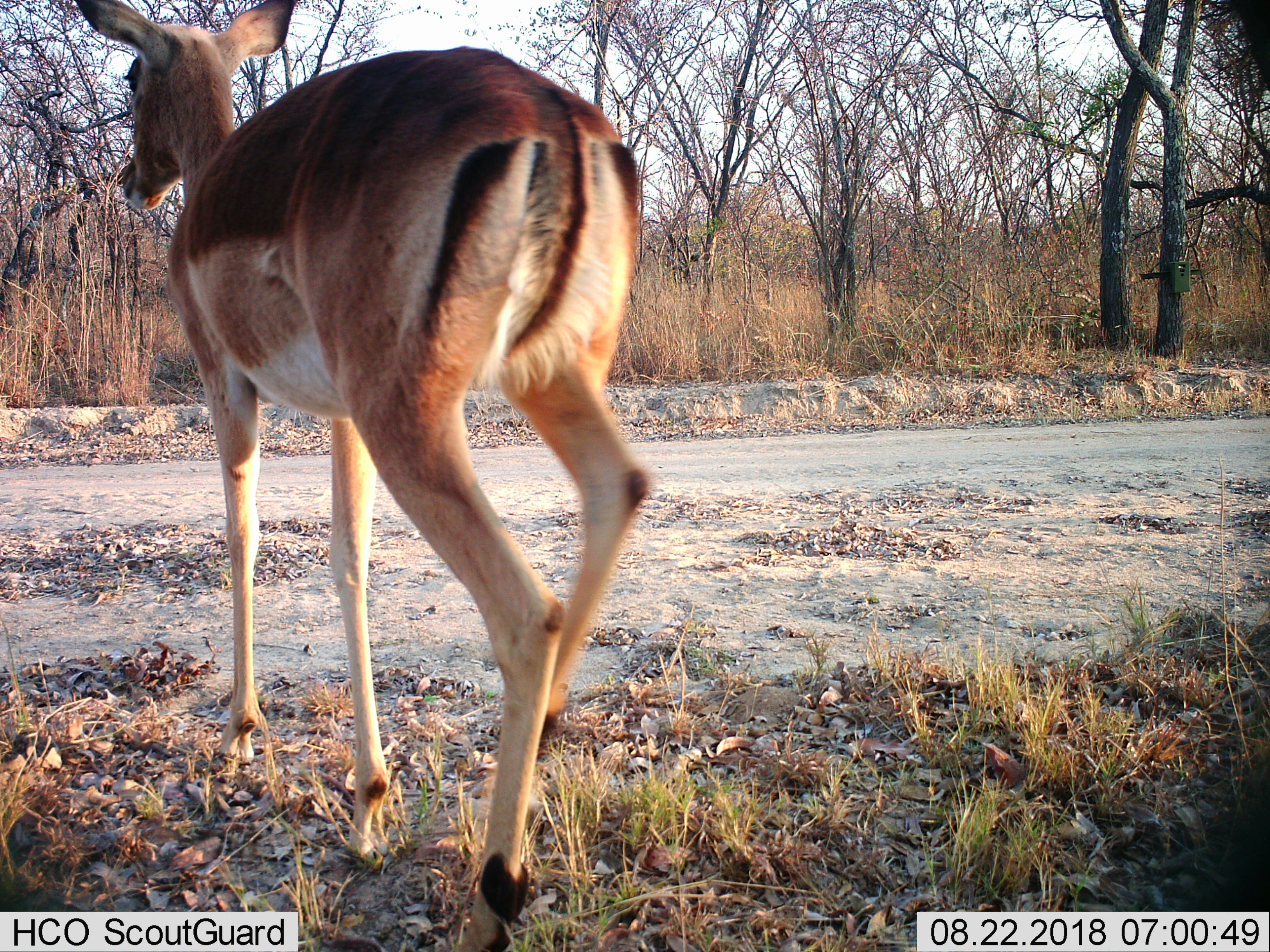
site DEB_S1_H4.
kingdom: Animalia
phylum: Chordata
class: Mammalia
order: Artiodactyla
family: Bovidae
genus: Aepyceros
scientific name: Aepyceros melampus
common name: impala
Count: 1.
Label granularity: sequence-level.